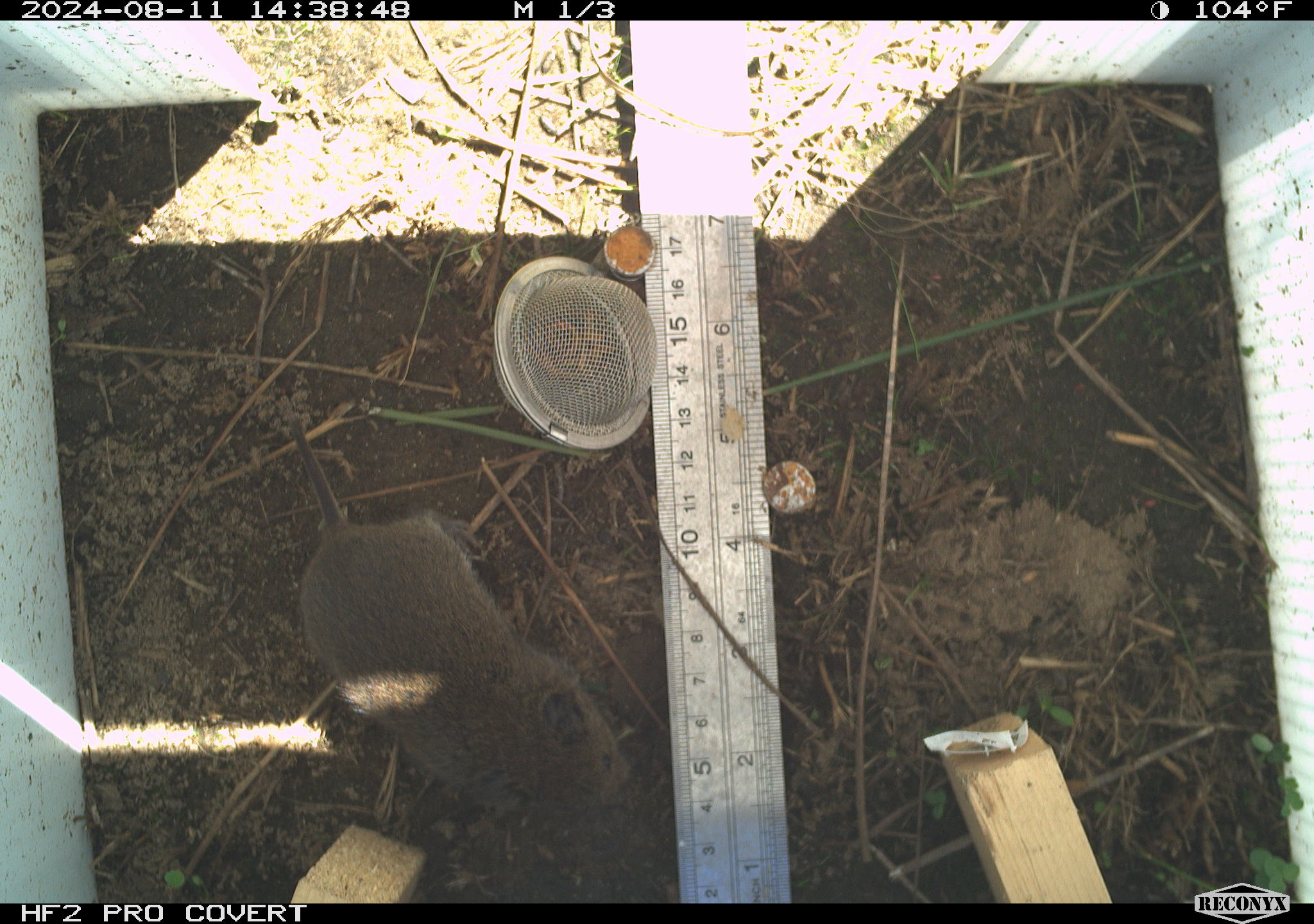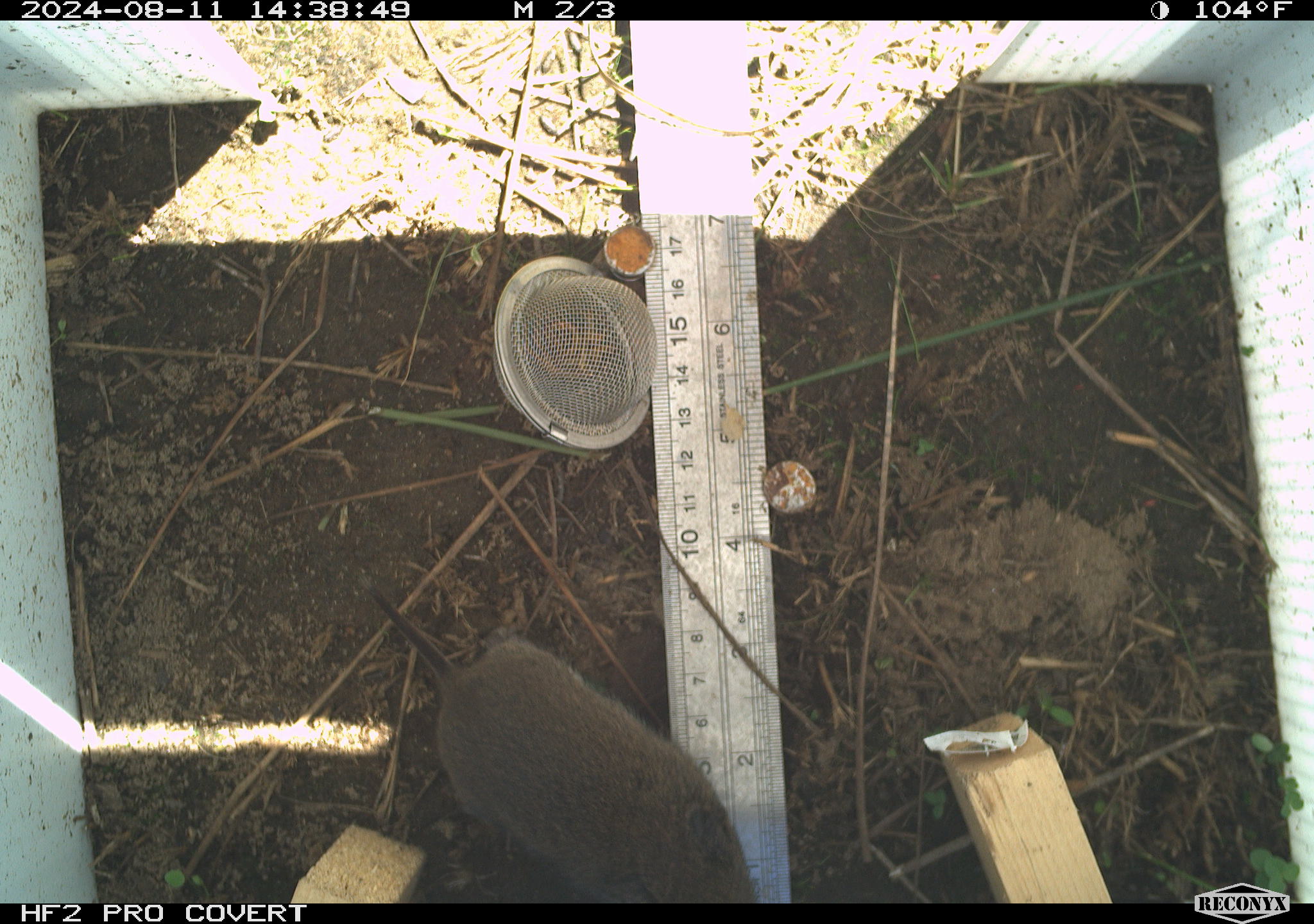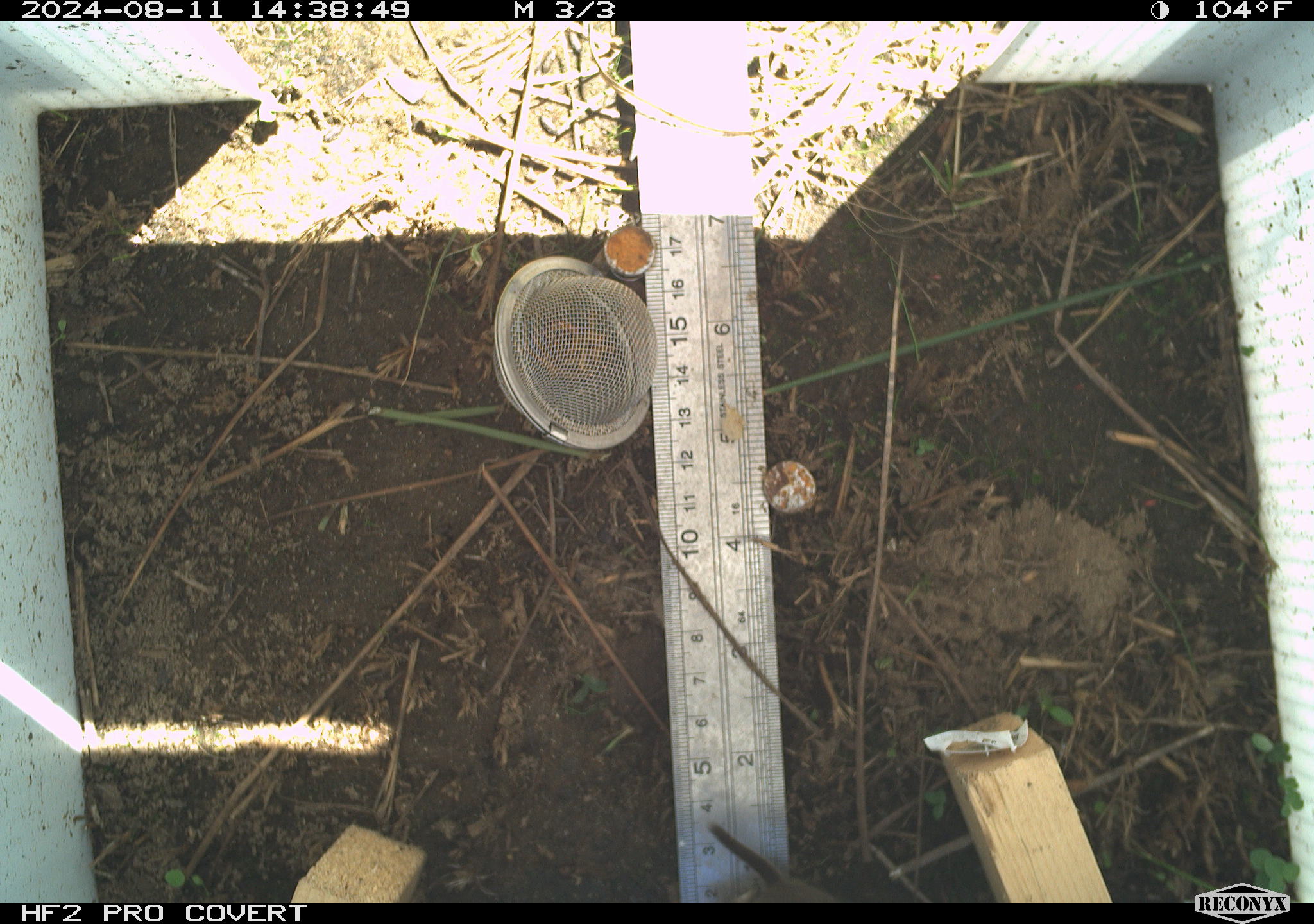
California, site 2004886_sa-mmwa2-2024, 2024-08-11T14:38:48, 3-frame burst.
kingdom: Animalia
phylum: Chordata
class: Mammalia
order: Rodentia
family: Cricetidae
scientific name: Arvicolinae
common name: voles, lemmings, and muskrats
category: arvicolinae subfamily